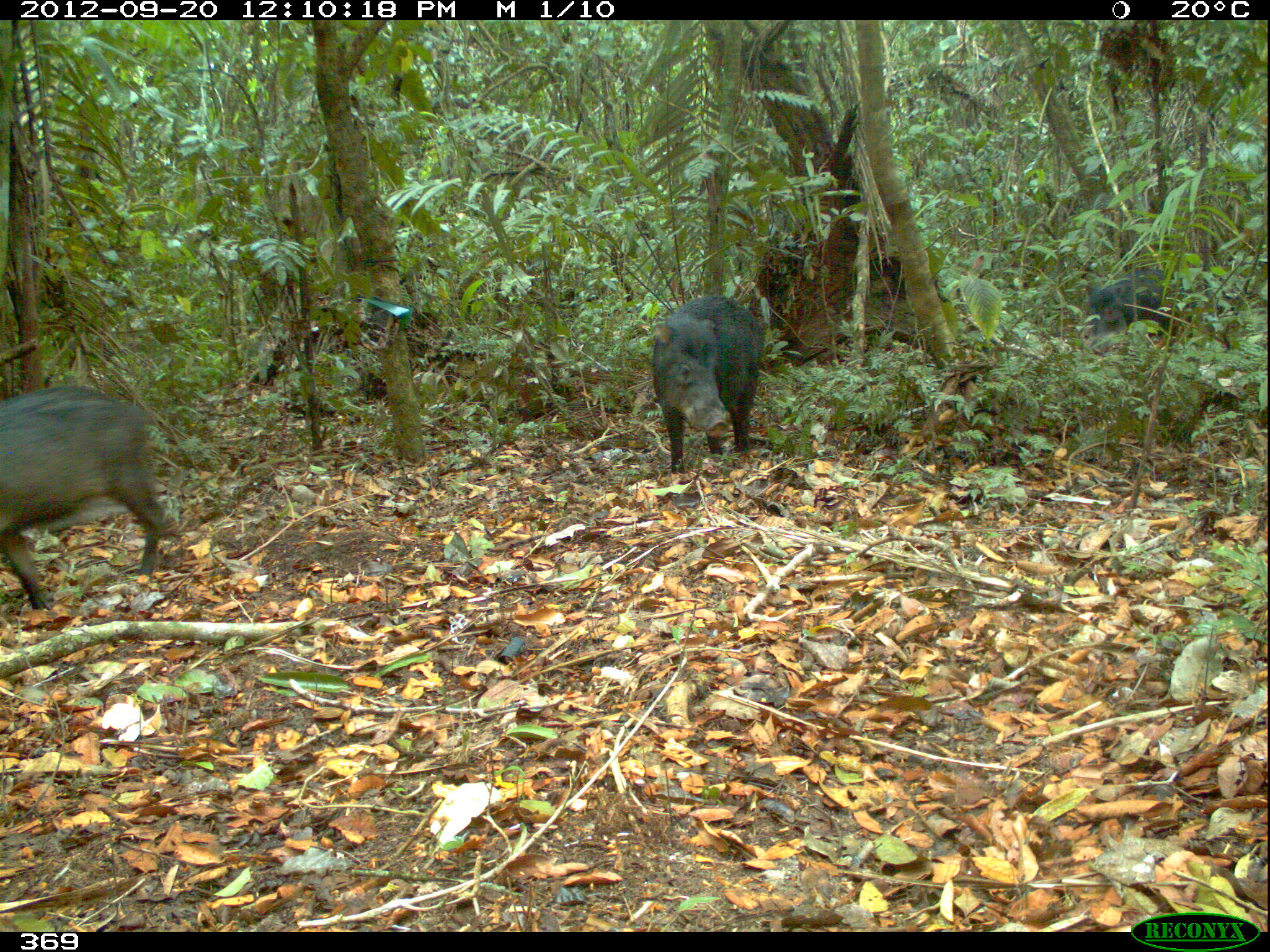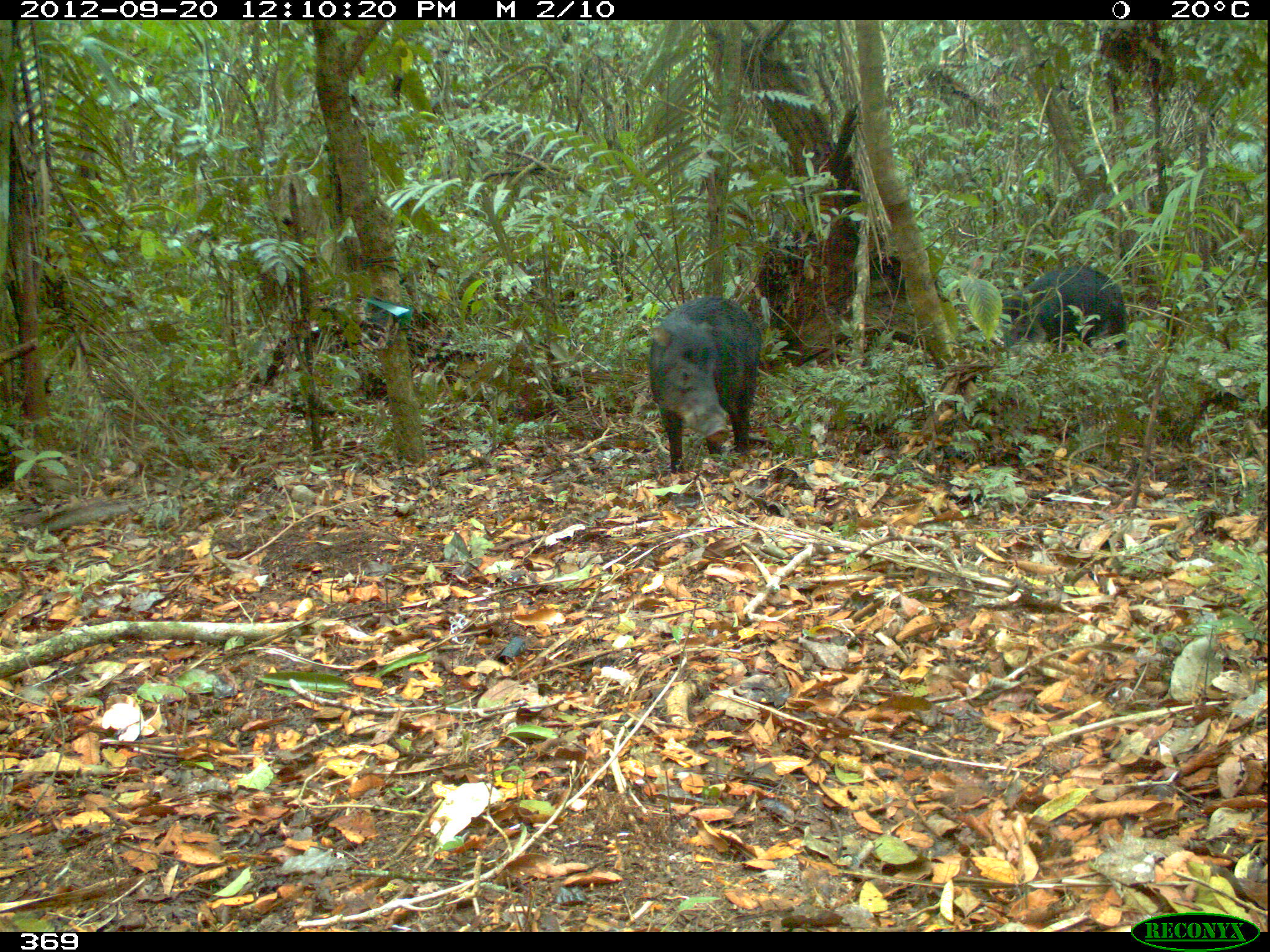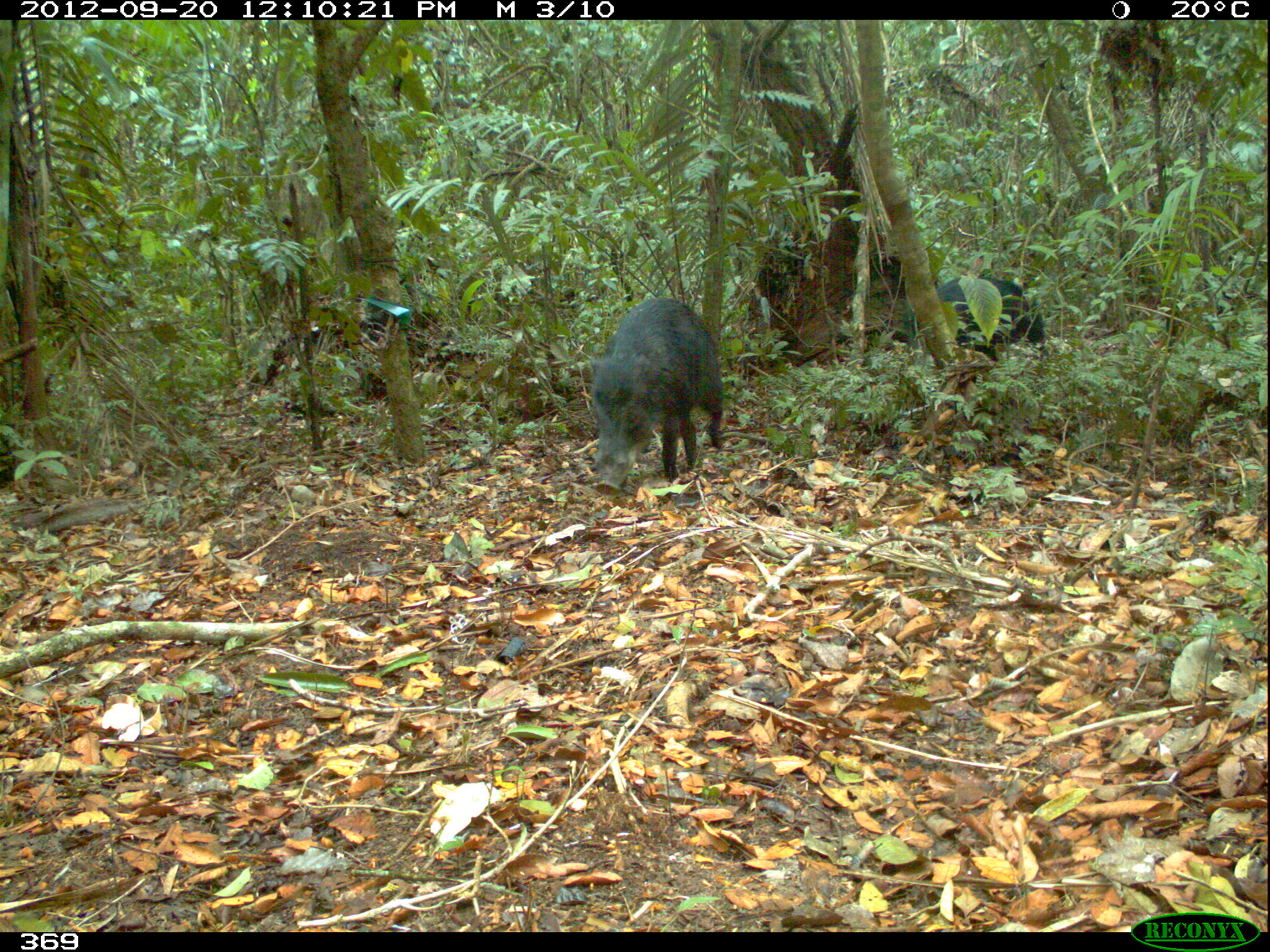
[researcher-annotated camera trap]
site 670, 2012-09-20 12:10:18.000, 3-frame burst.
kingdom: Animalia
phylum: Chordata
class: Mammalia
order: Artiodactyla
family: Tayassuidae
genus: Tayassu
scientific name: Tayassu pecari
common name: white-lipped peccary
Tayassu pecari (white-lipped peccary).